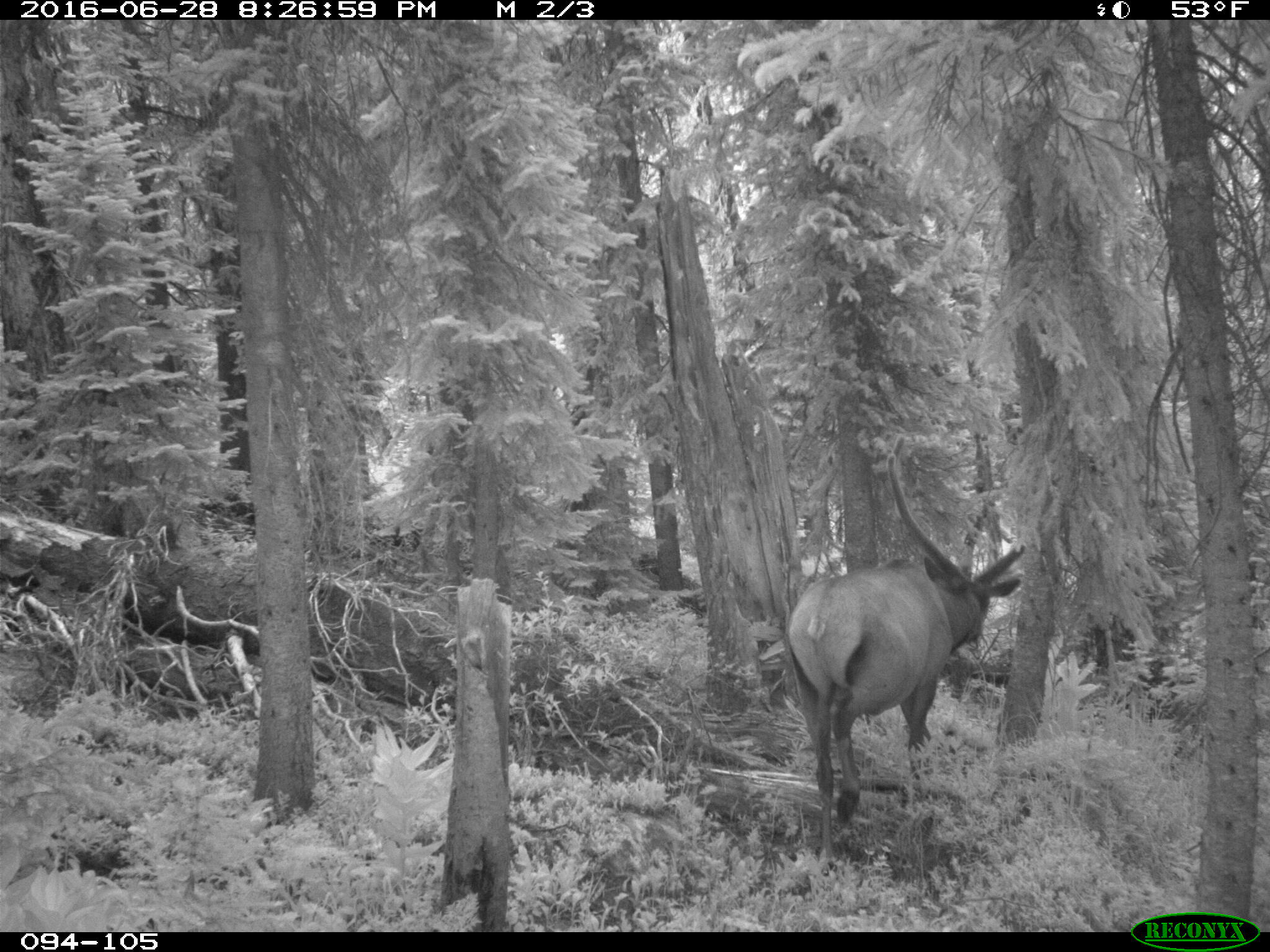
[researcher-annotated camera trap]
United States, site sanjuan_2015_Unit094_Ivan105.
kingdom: Animalia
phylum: Chordata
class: Mammalia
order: Artiodactyla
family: Cervidae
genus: Cervus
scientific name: Cervus elaphus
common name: red deer